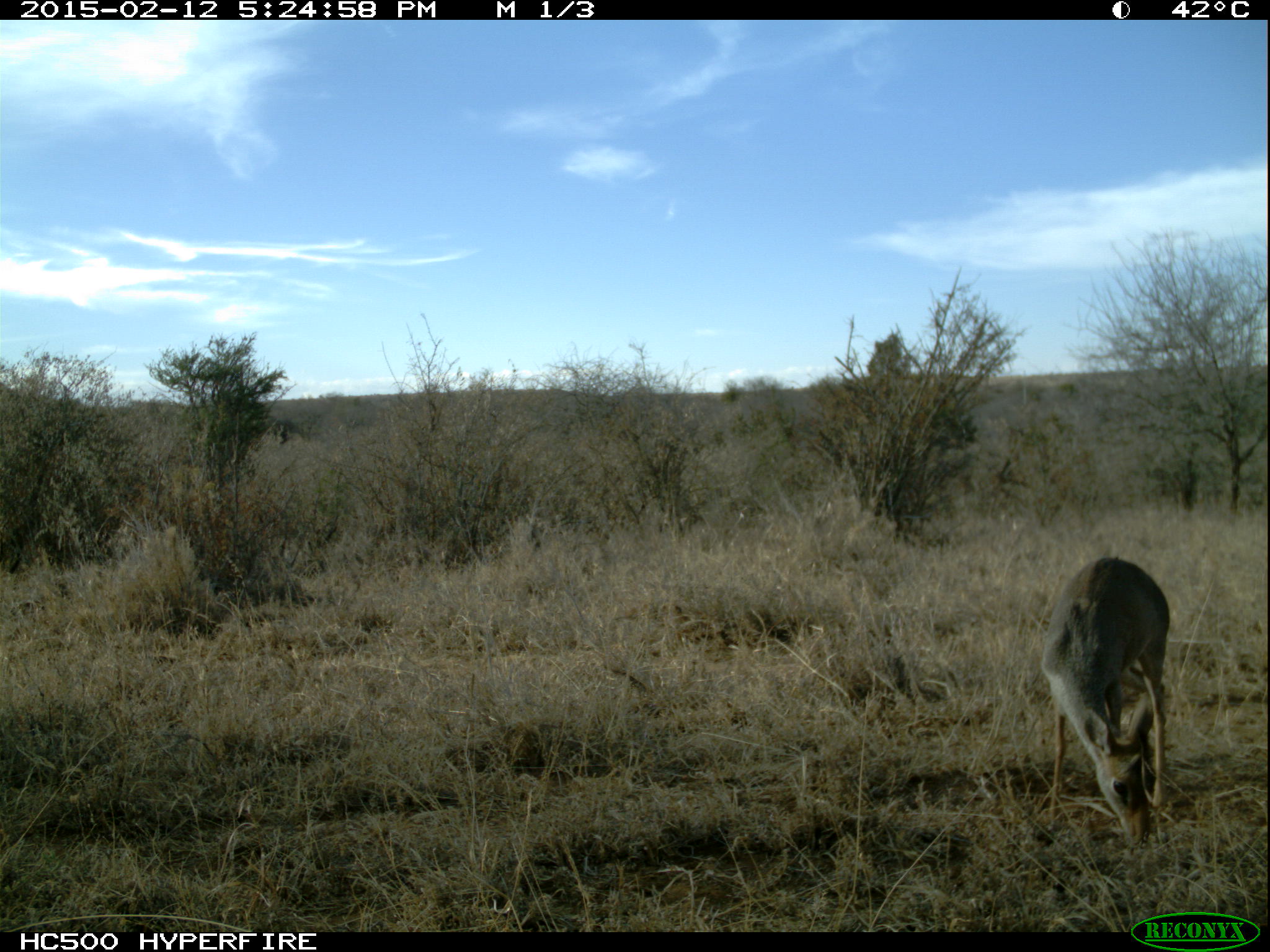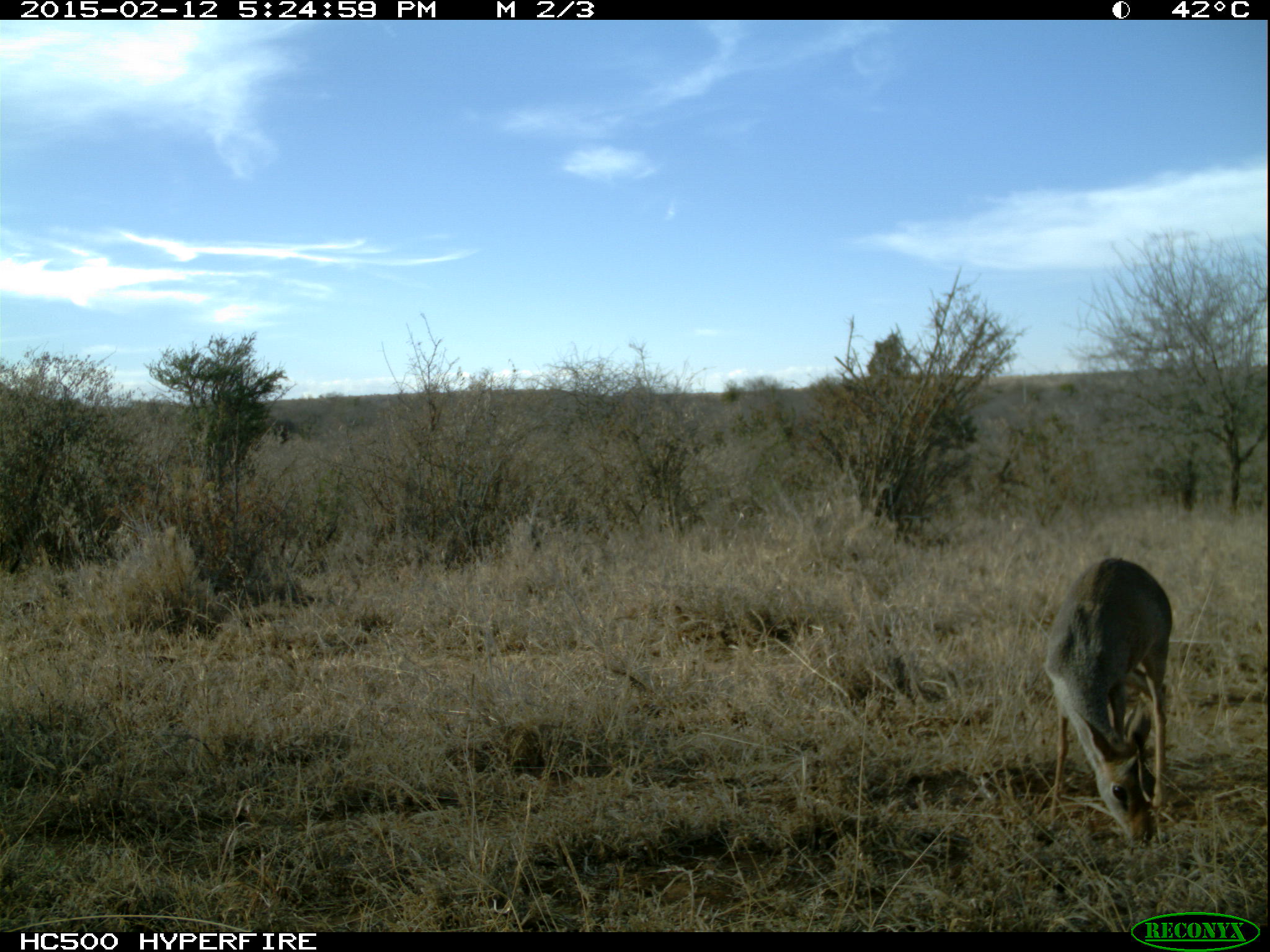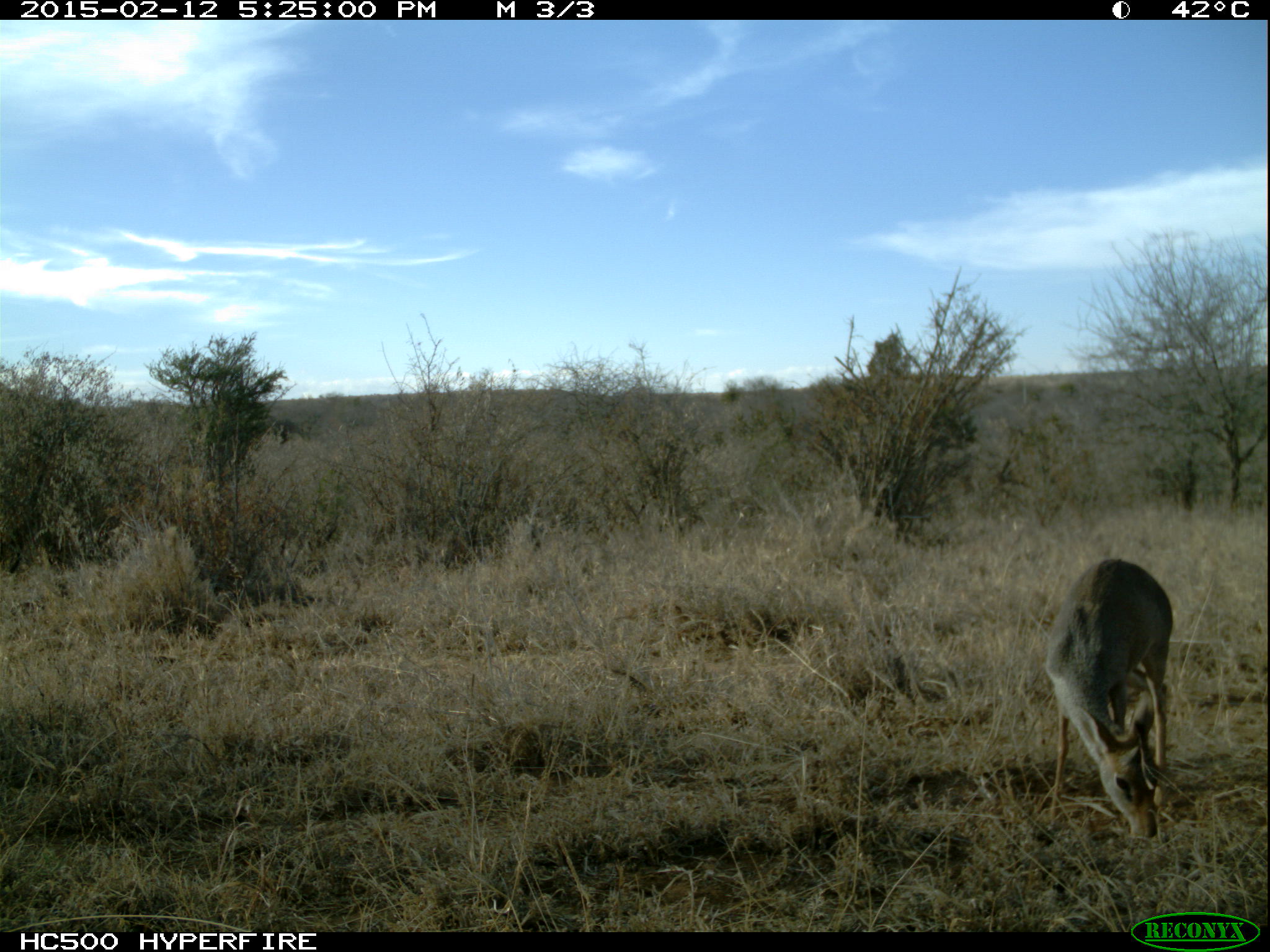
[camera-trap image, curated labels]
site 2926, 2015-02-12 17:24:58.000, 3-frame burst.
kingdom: Animalia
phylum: Chordata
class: Mammalia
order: Artiodactyla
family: Bovidae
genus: Madoqua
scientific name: Madoqua guentheri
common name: günther's dik-dik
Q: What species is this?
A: Madoqua guentheri (günther's dik-dik).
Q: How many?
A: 1.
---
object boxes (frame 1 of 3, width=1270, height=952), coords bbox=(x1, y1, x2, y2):
madoqua guentheri: bbox=(1035, 550, 1166, 851)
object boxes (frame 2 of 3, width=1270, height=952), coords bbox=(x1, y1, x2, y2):
madoqua guentheri: bbox=(1039, 557, 1172, 849)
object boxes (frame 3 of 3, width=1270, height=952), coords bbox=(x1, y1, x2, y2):
madoqua guentheri: bbox=(1039, 556, 1172, 840)